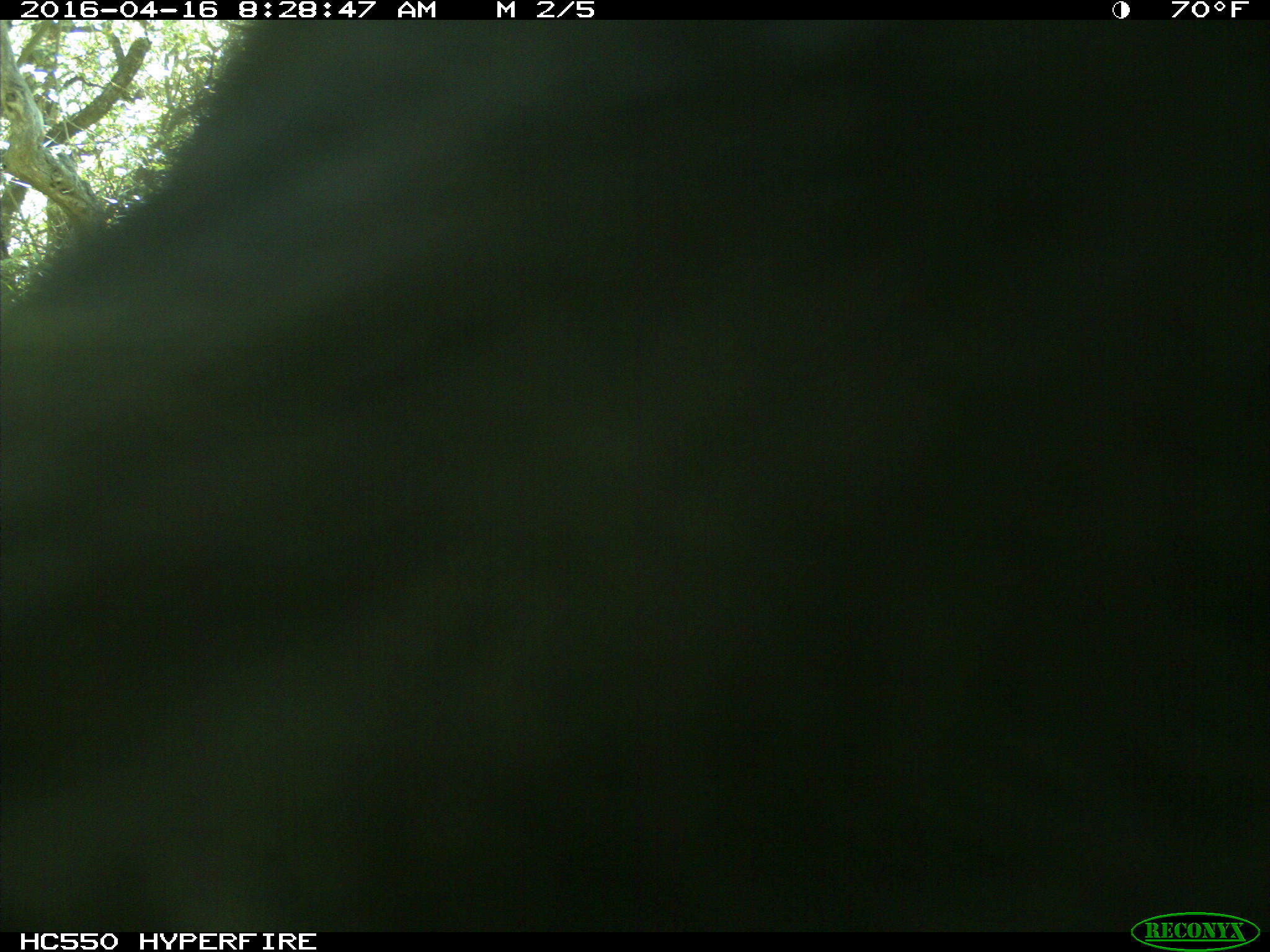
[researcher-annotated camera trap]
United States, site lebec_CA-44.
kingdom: Animalia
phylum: Chordata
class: Mammalia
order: Artiodactyla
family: Bovidae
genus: Bos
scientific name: Bos taurus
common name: domestic cow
Bos taurus (domestic cow).